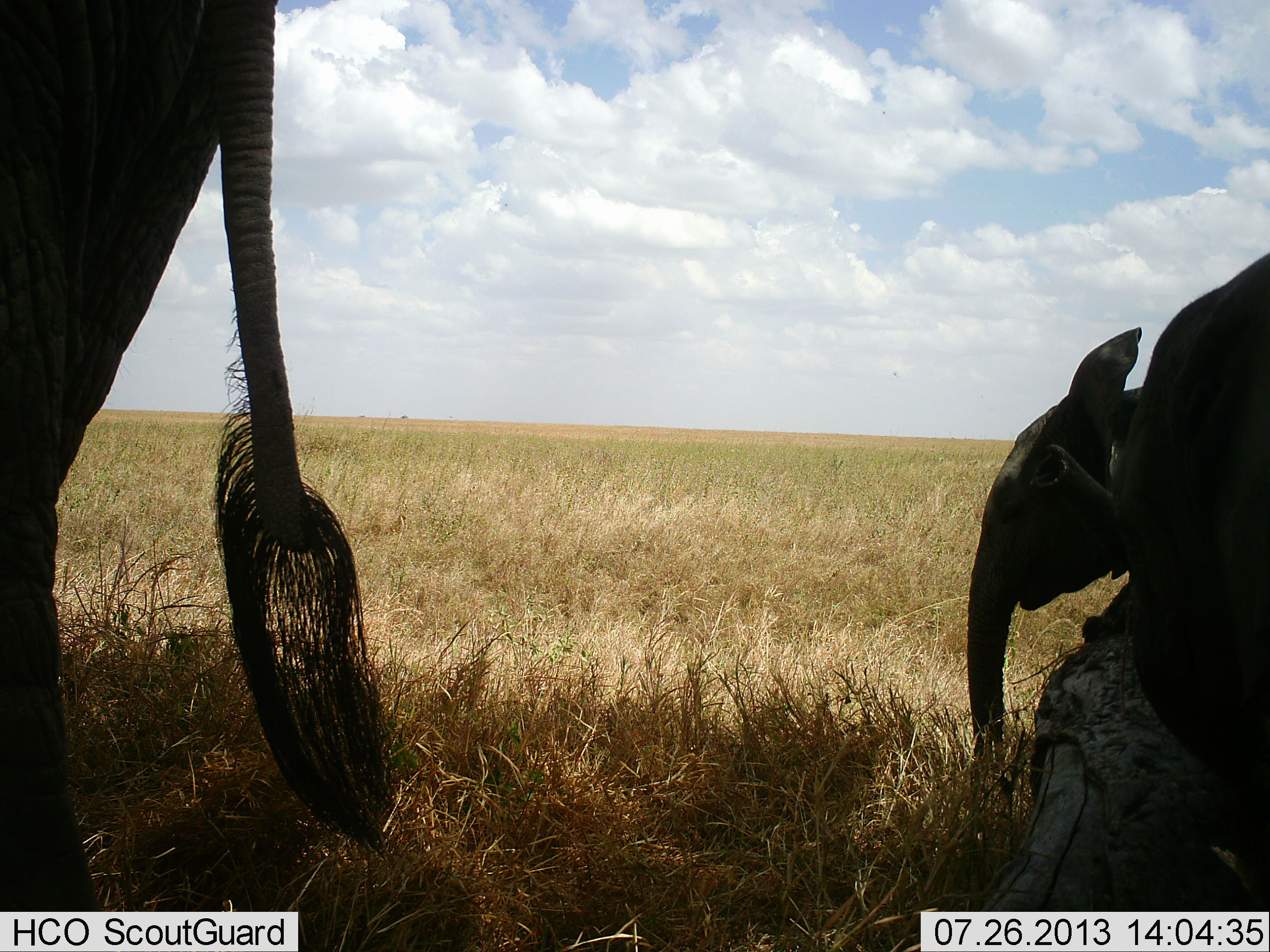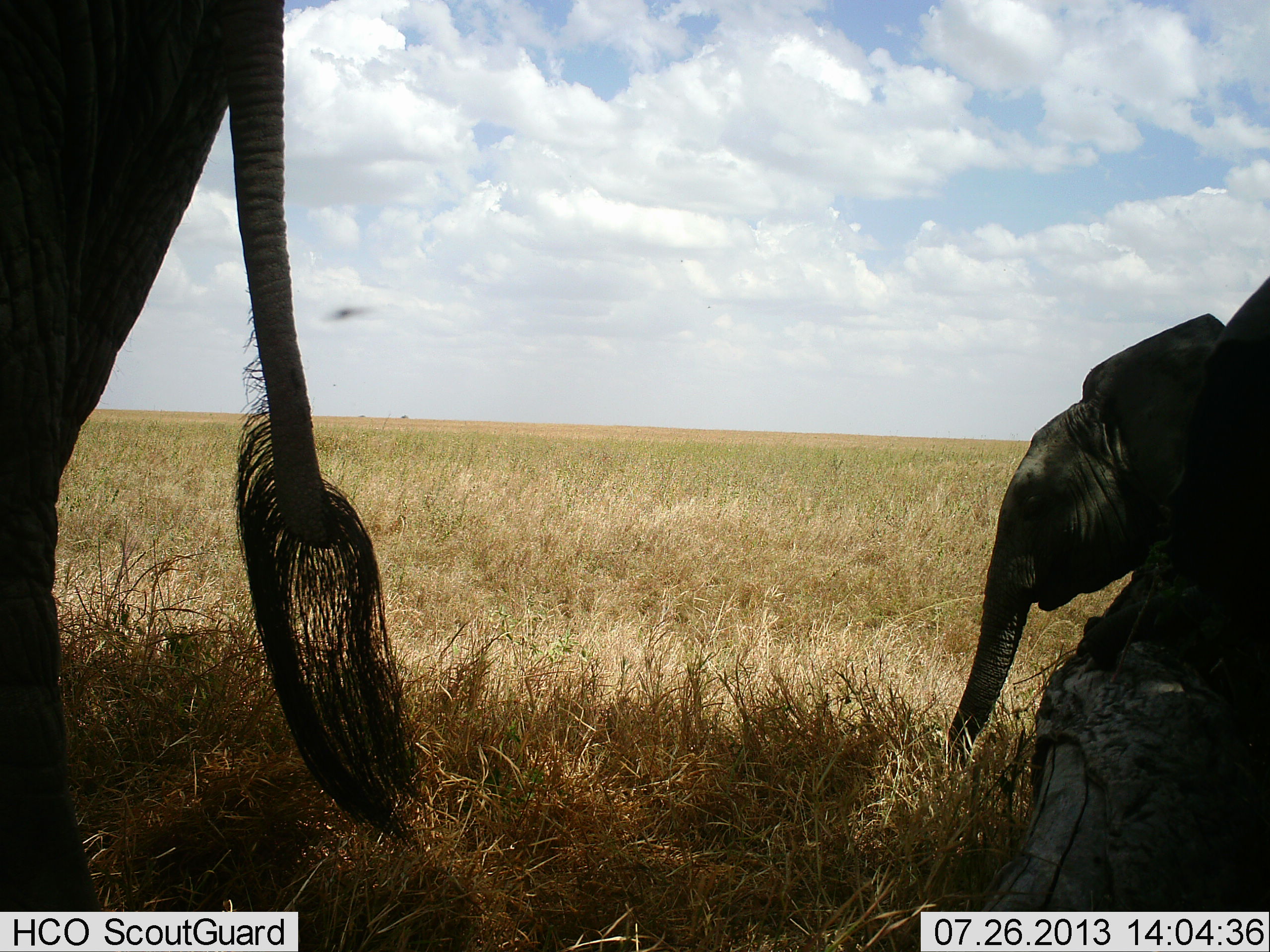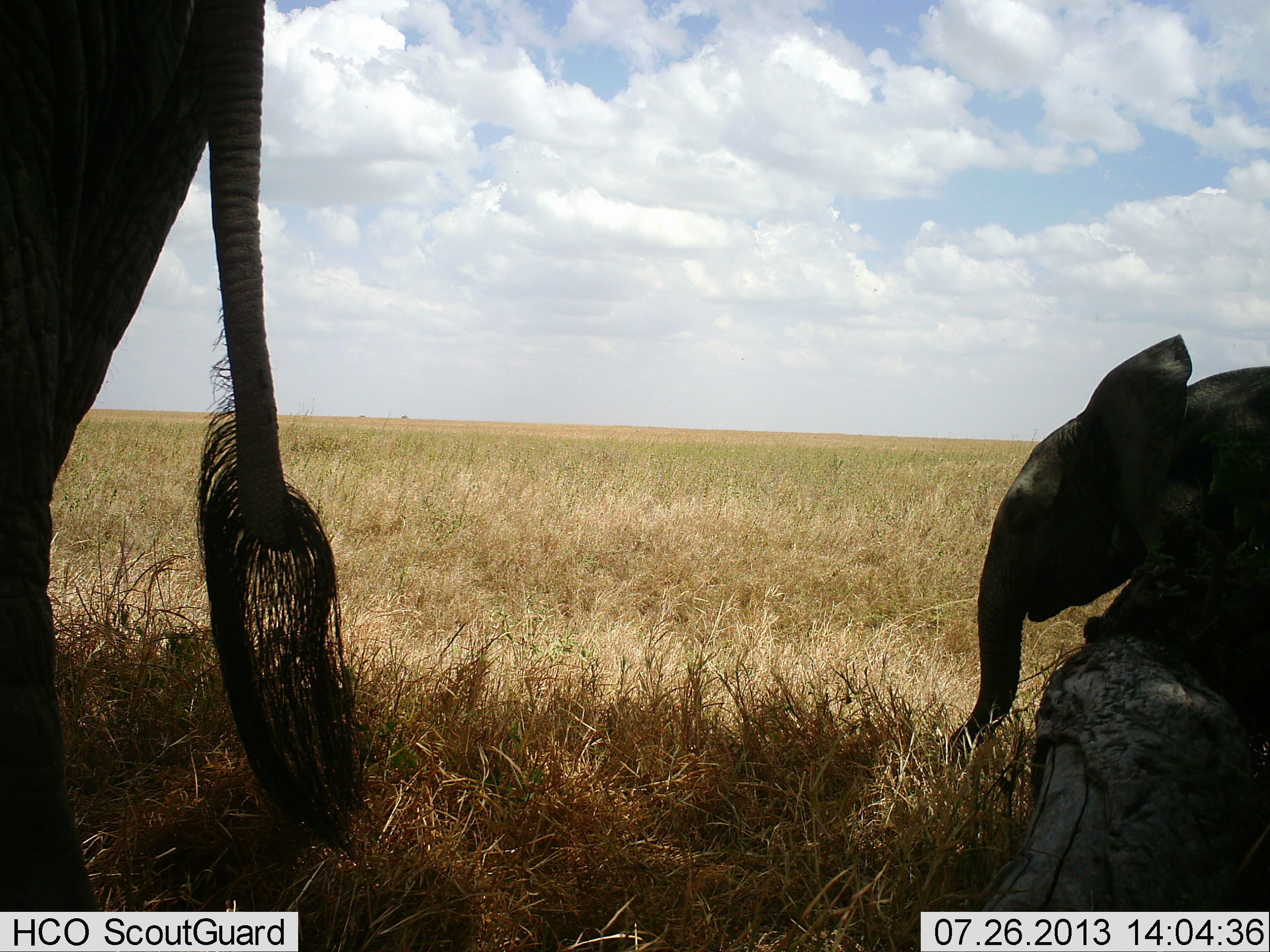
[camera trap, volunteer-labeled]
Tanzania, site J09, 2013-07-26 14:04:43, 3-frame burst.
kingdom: Animalia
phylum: Chordata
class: Mammalia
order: Proboscidea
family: Elephantidae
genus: Loxodonta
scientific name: Loxodonta africana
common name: african bush elephant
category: elephant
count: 3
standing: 69%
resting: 6%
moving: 38%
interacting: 0%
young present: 75%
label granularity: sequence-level